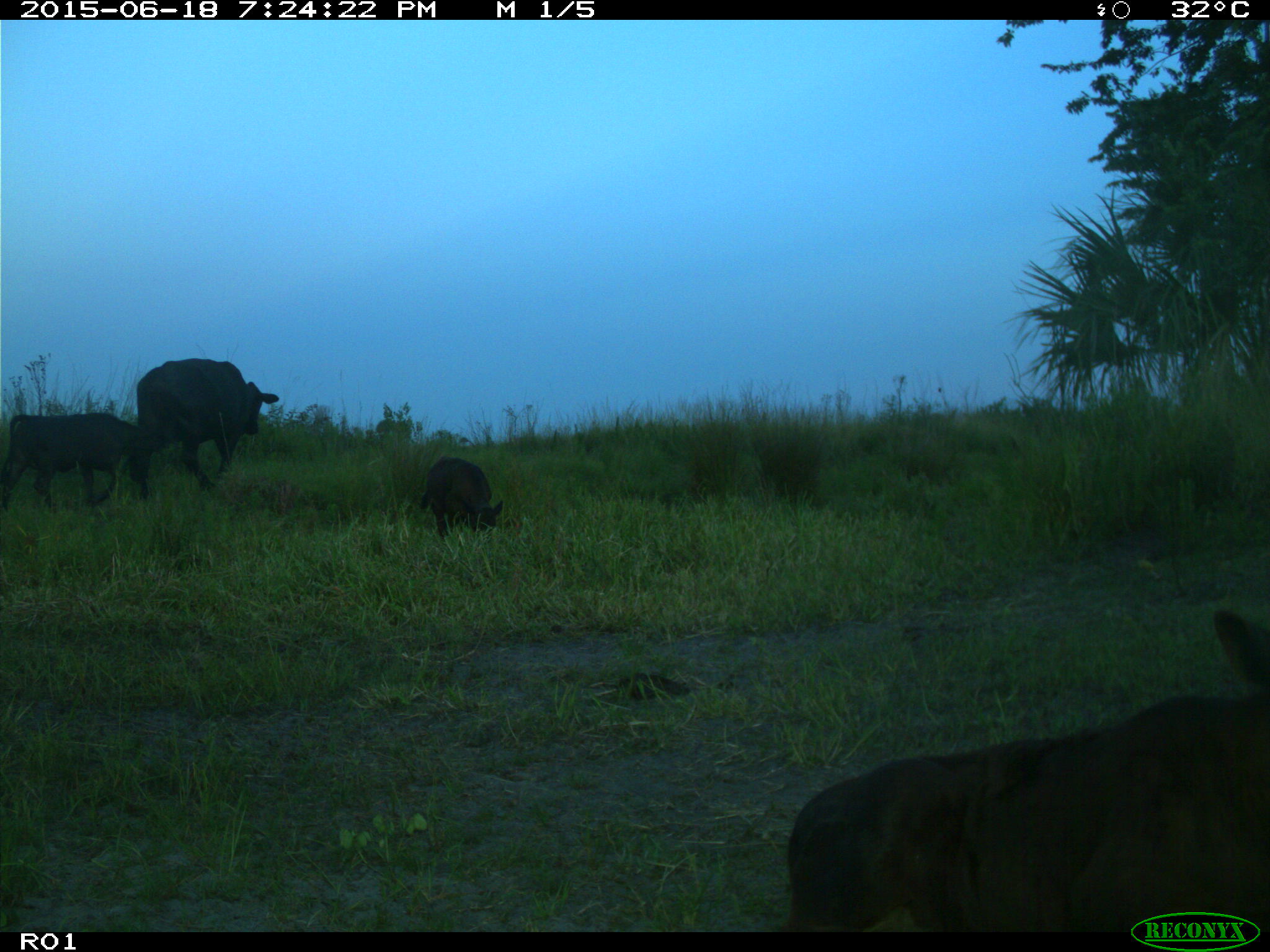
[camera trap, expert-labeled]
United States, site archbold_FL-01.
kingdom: Animalia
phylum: Chordata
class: Mammalia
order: Artiodactyla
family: Bovidae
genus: Bos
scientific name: Bos taurus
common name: domestic cow